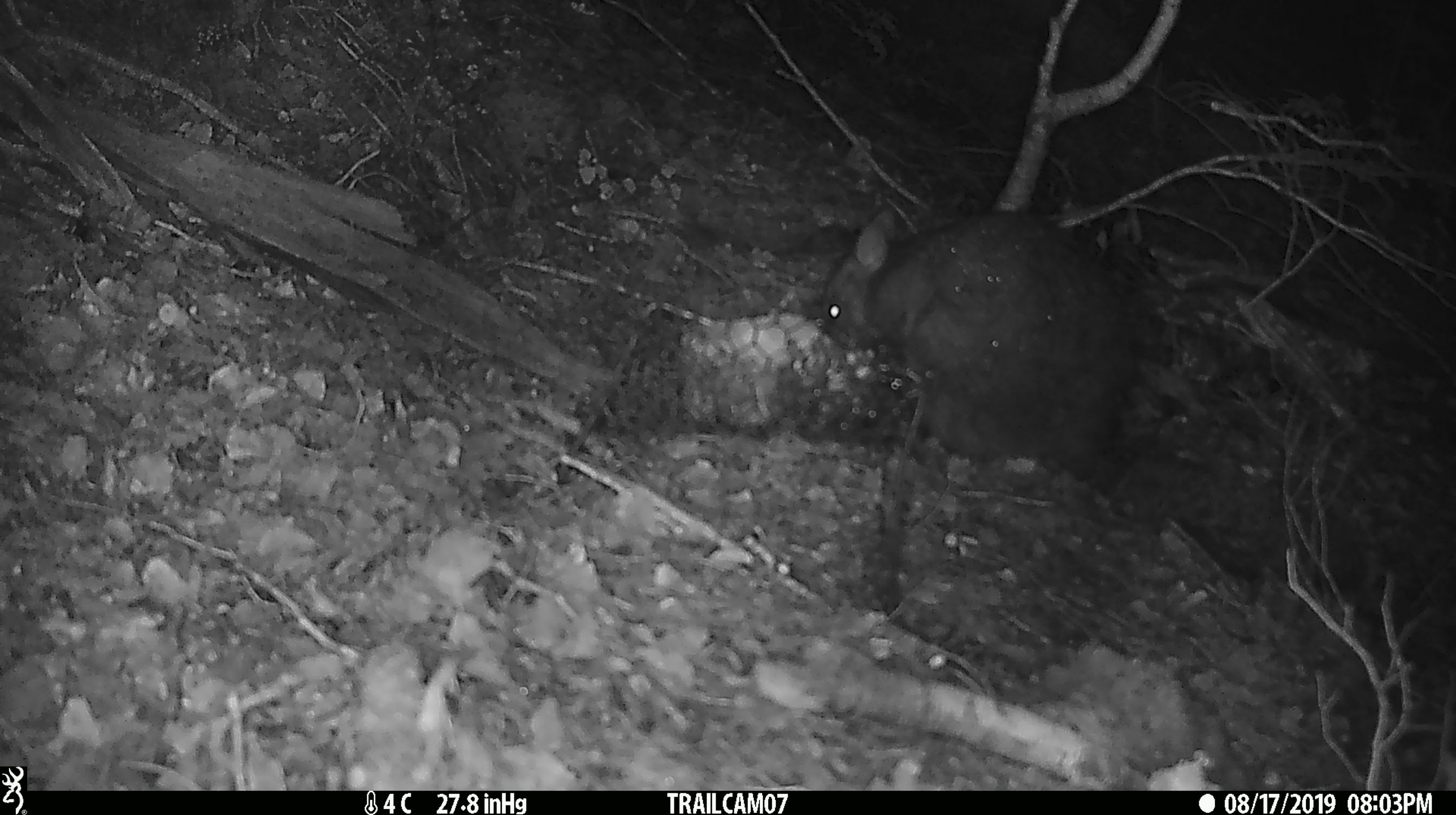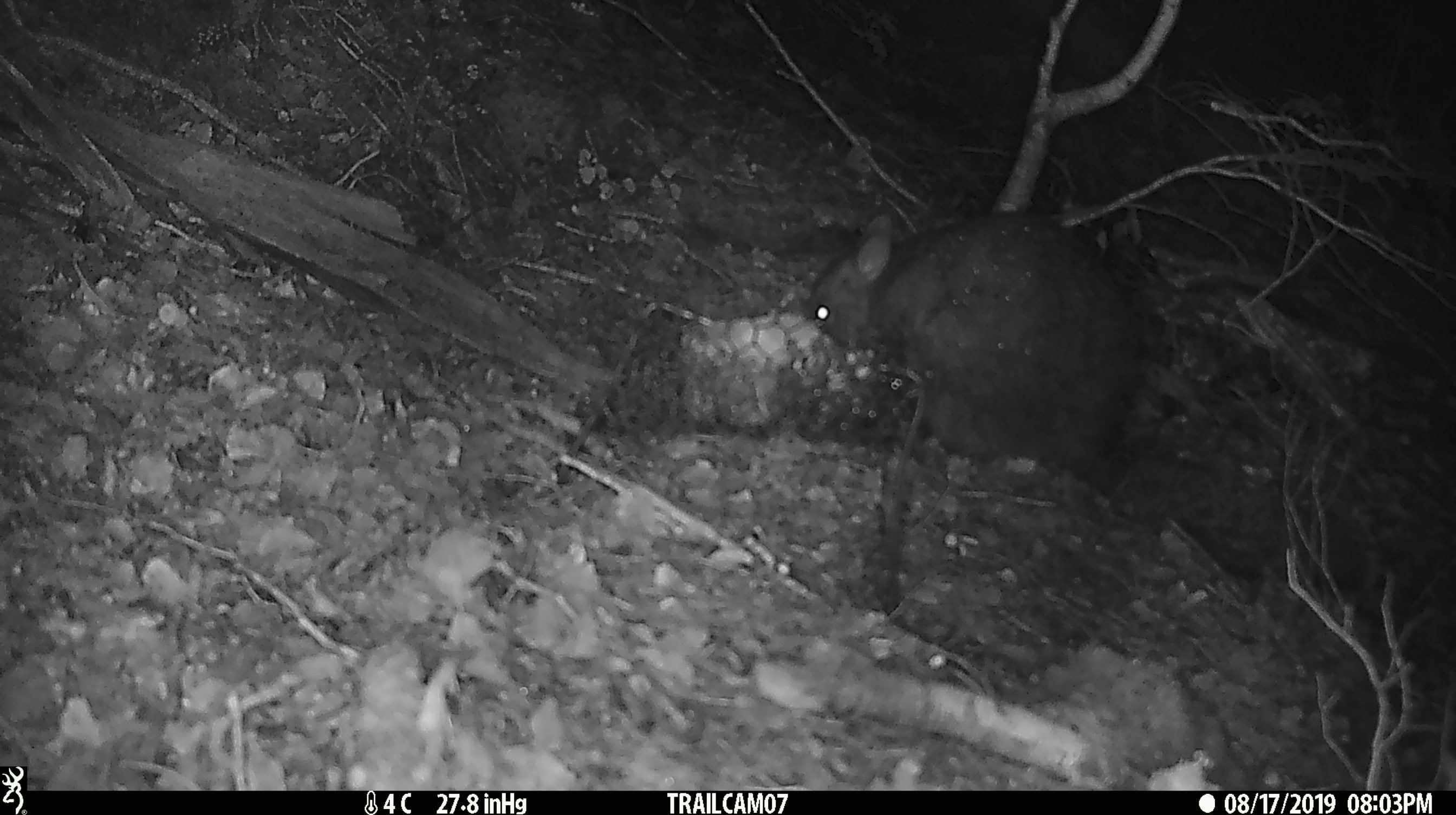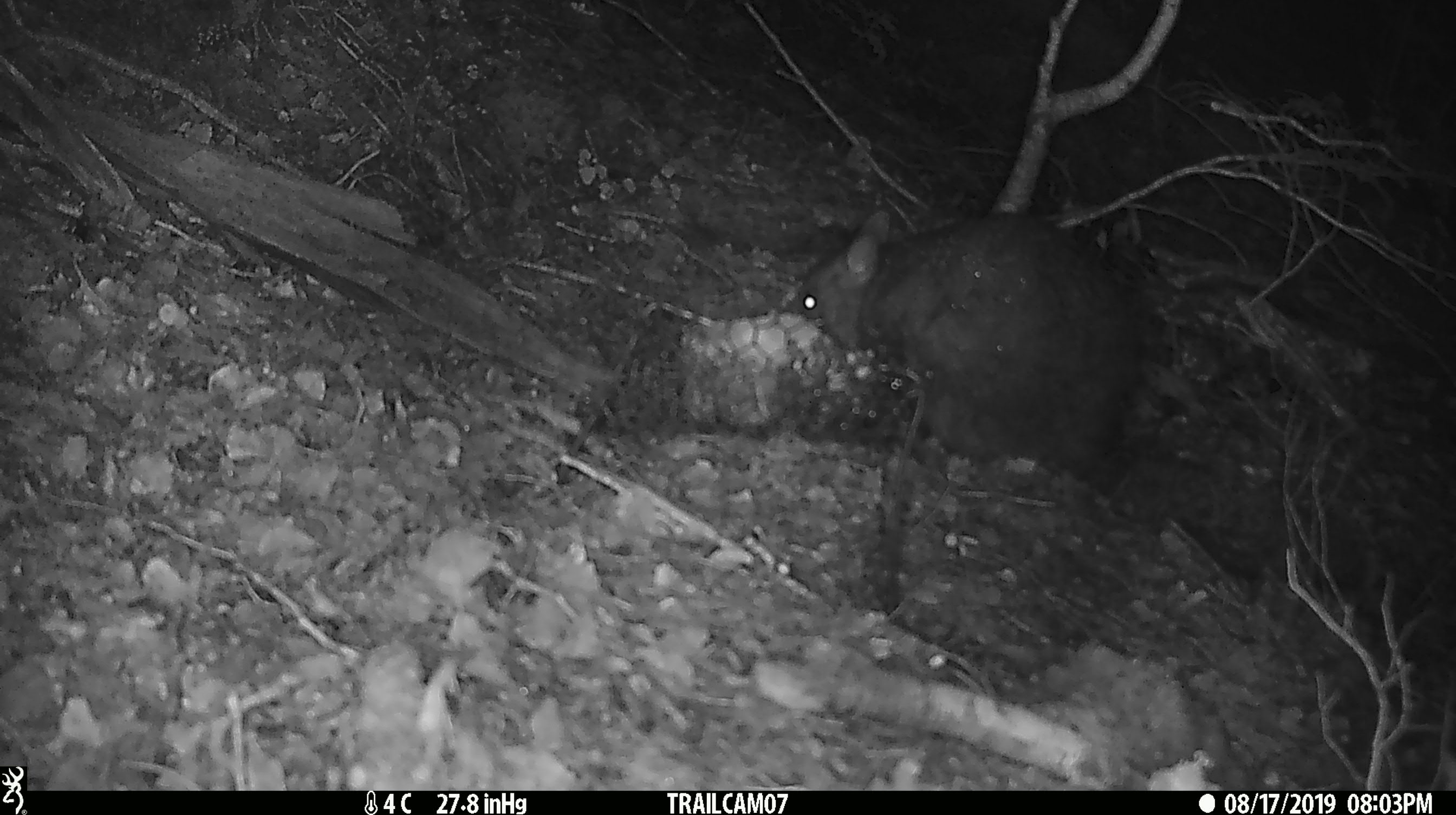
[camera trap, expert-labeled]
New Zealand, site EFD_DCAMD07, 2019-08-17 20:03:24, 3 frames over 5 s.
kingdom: Animalia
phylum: Chordata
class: Mammalia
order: Diprotodontia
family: Phalangeridae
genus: Trichosurus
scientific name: Trichosurus vulpecula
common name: common brushtail possum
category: possum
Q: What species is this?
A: Possum (common brushtail possum) (Trichosurus vulpecula).